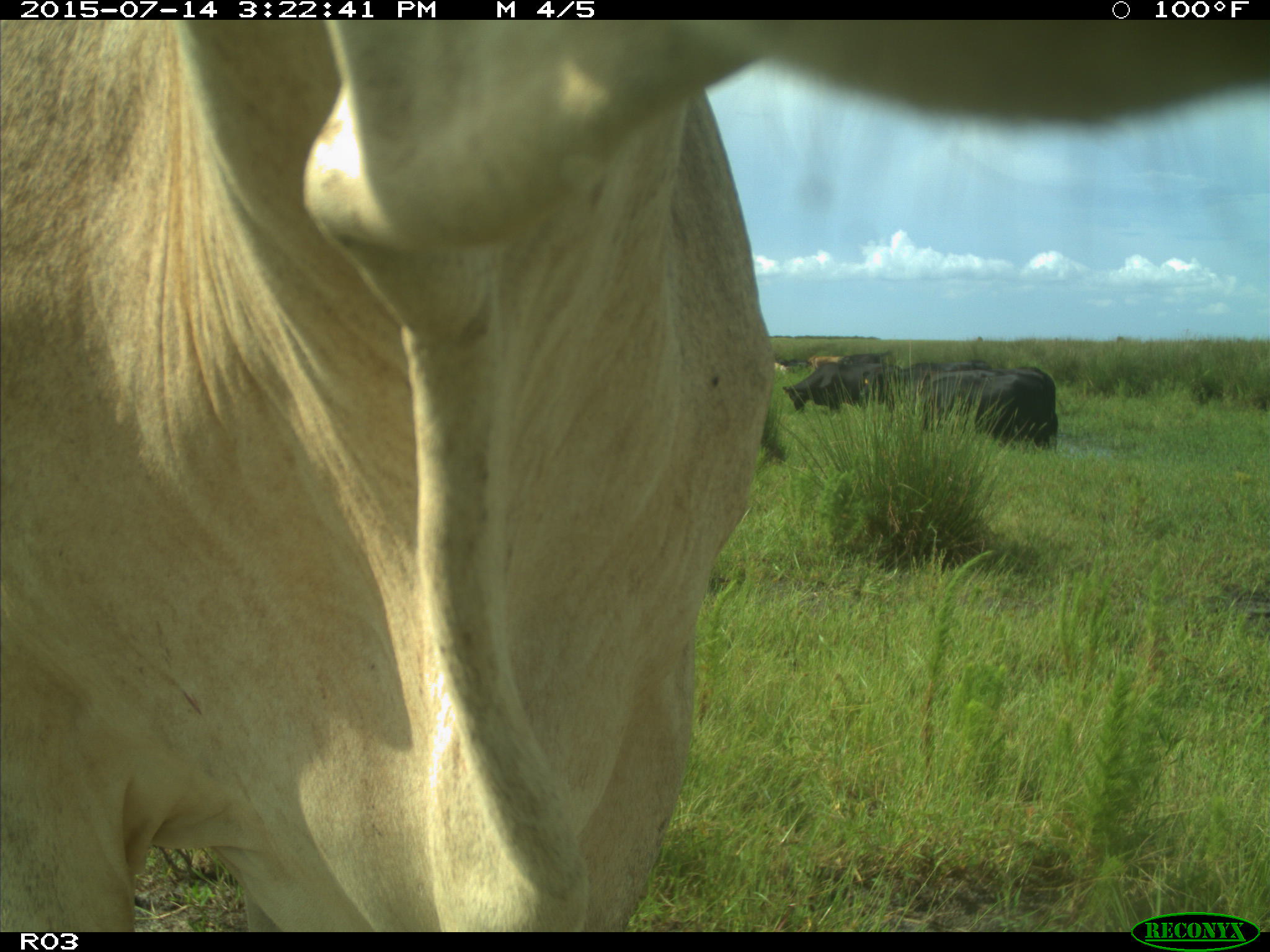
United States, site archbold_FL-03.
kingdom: Animalia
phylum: Chordata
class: Mammalia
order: Artiodactyla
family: Bovidae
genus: Bos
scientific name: Bos taurus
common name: domestic cow